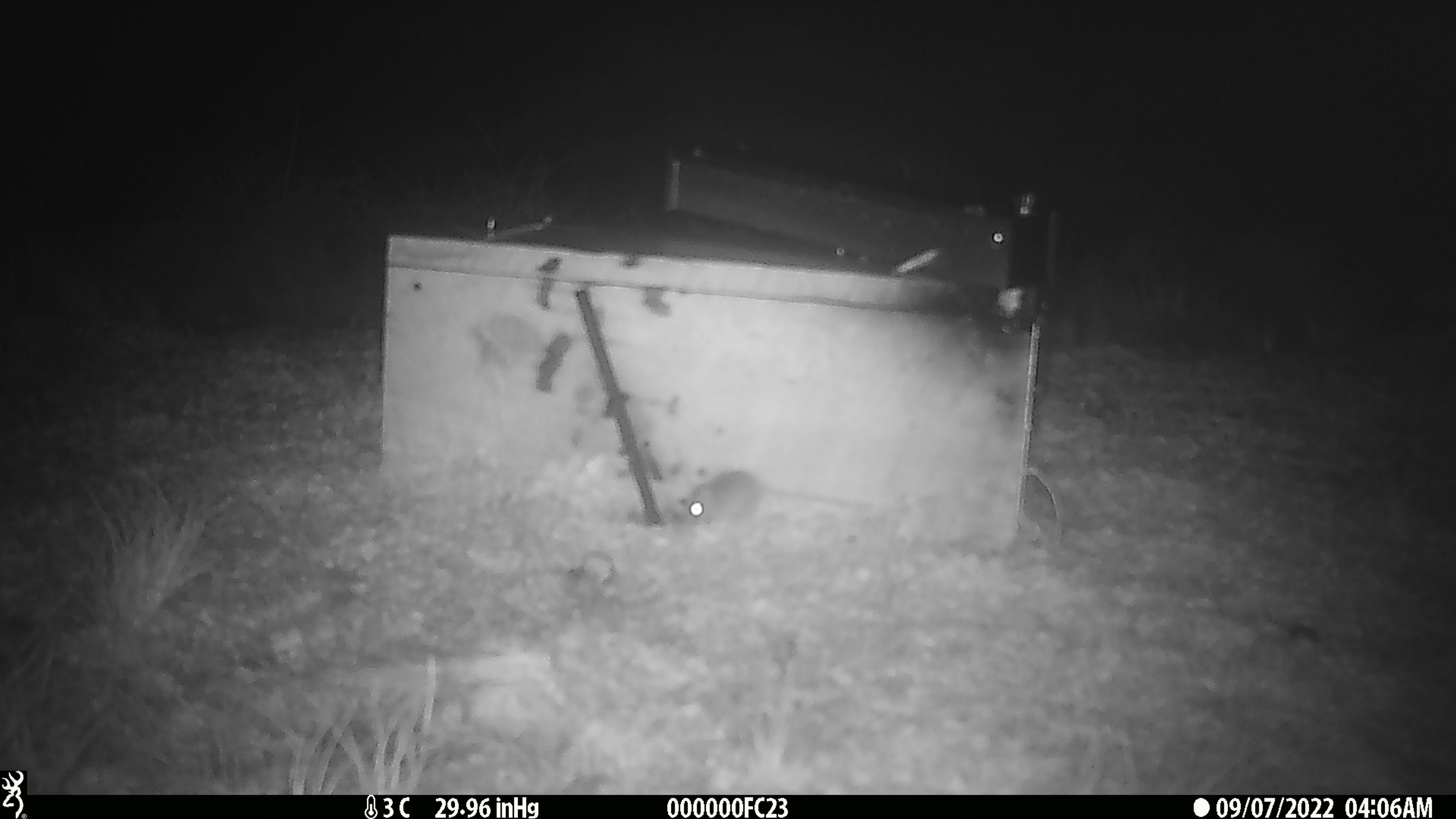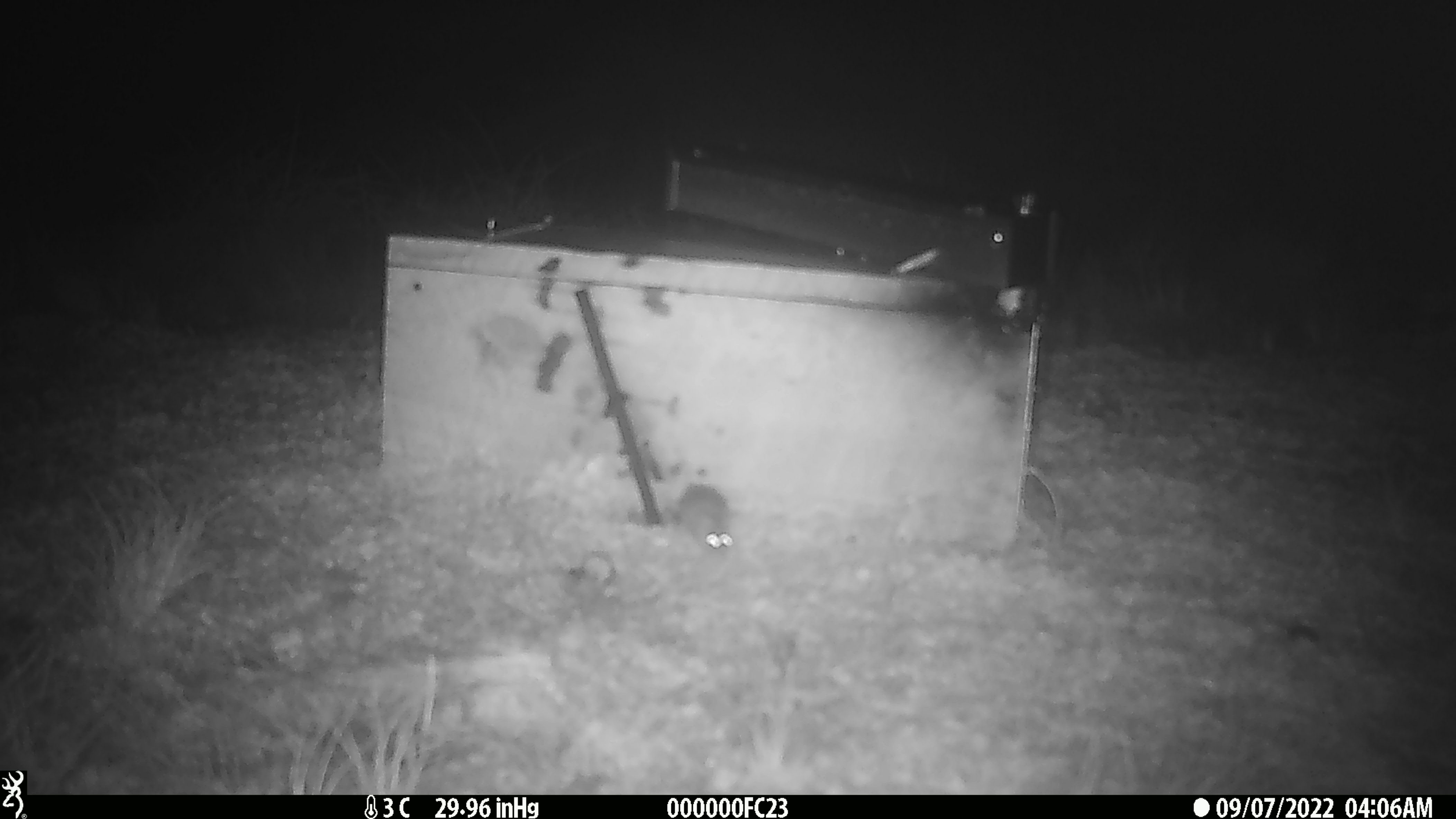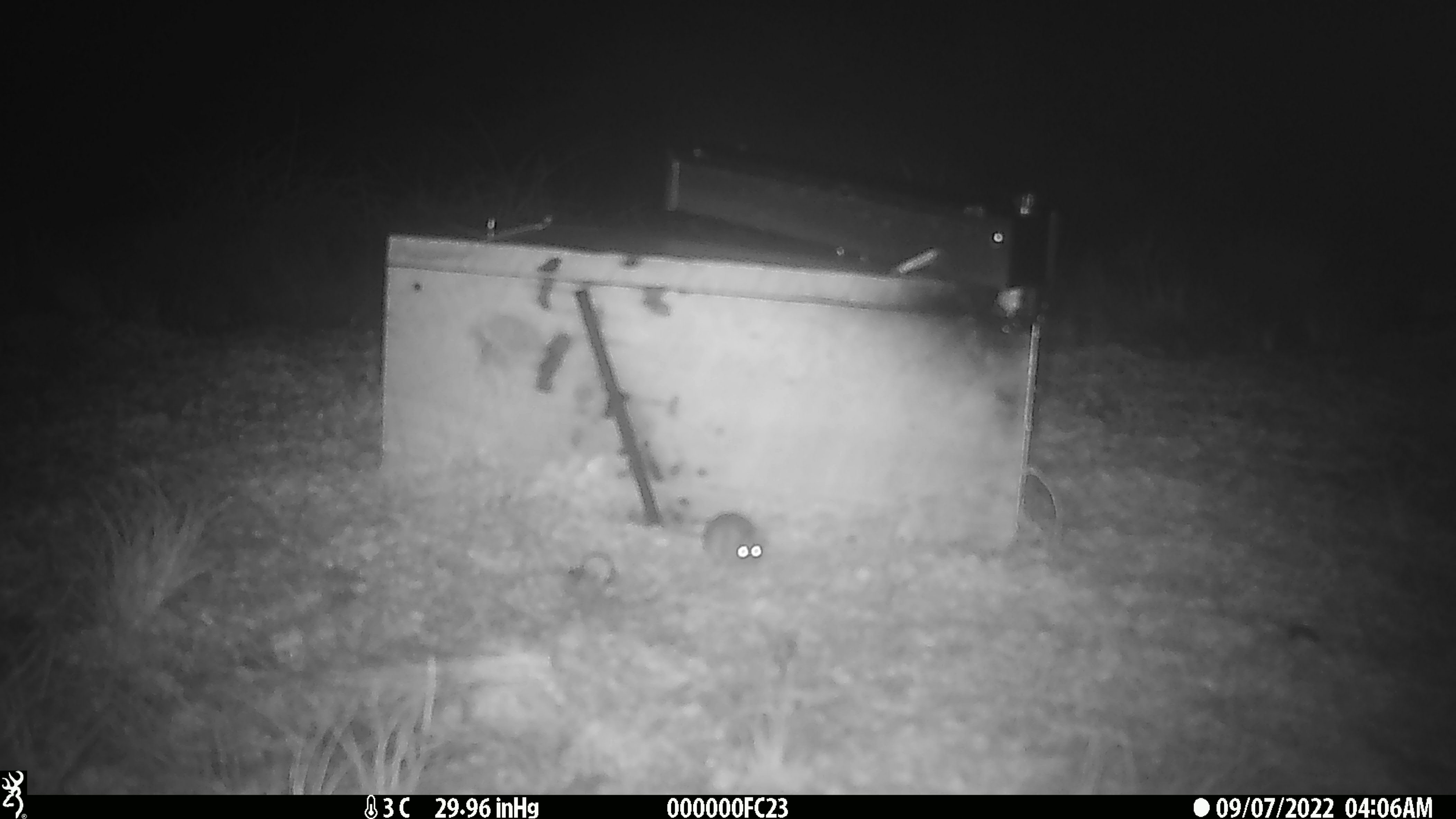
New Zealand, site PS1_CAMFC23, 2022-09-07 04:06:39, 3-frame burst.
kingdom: Animalia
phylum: Chordata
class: Mammalia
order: Rodentia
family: Muridae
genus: Mus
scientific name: Mus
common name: mouse